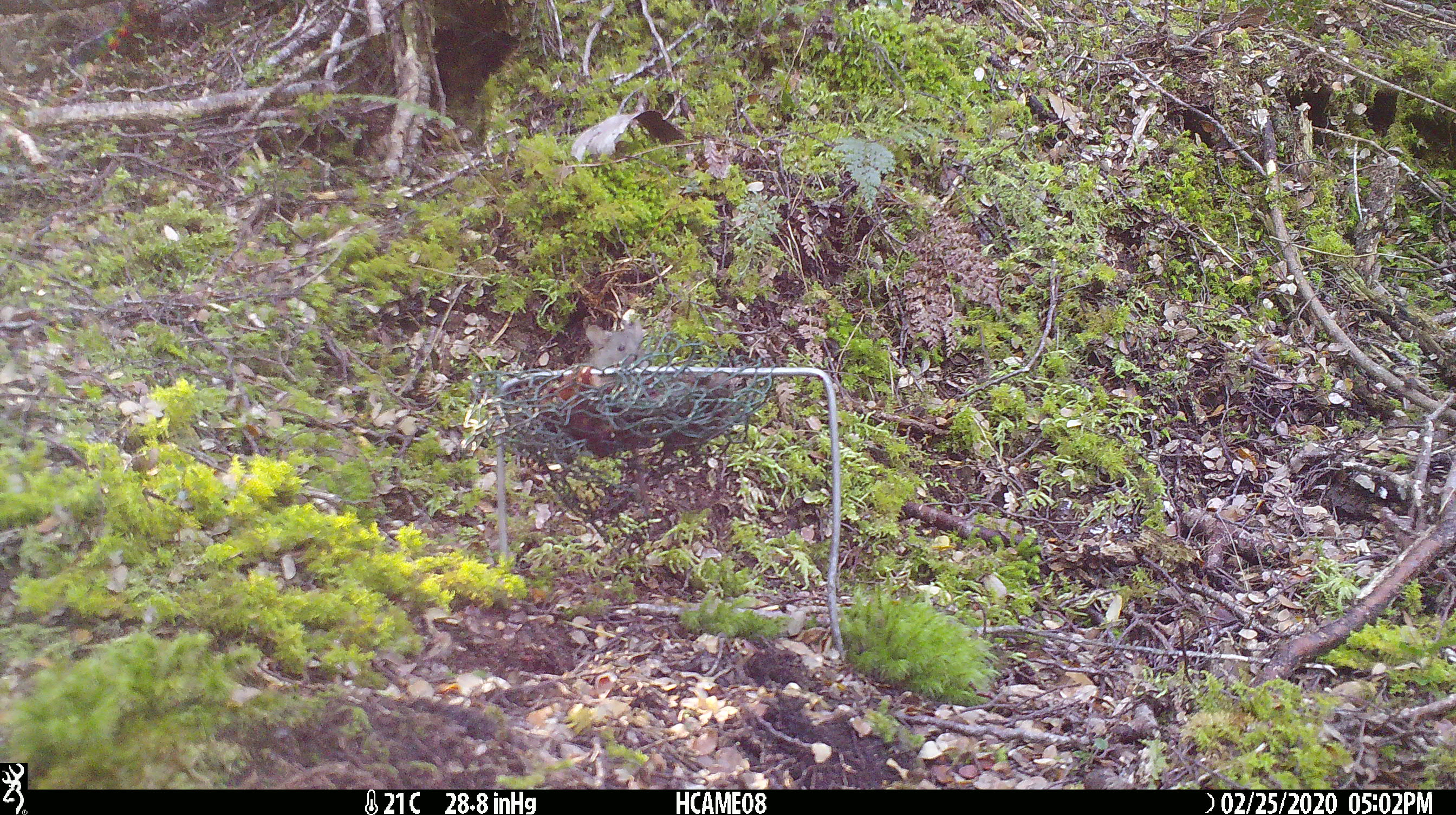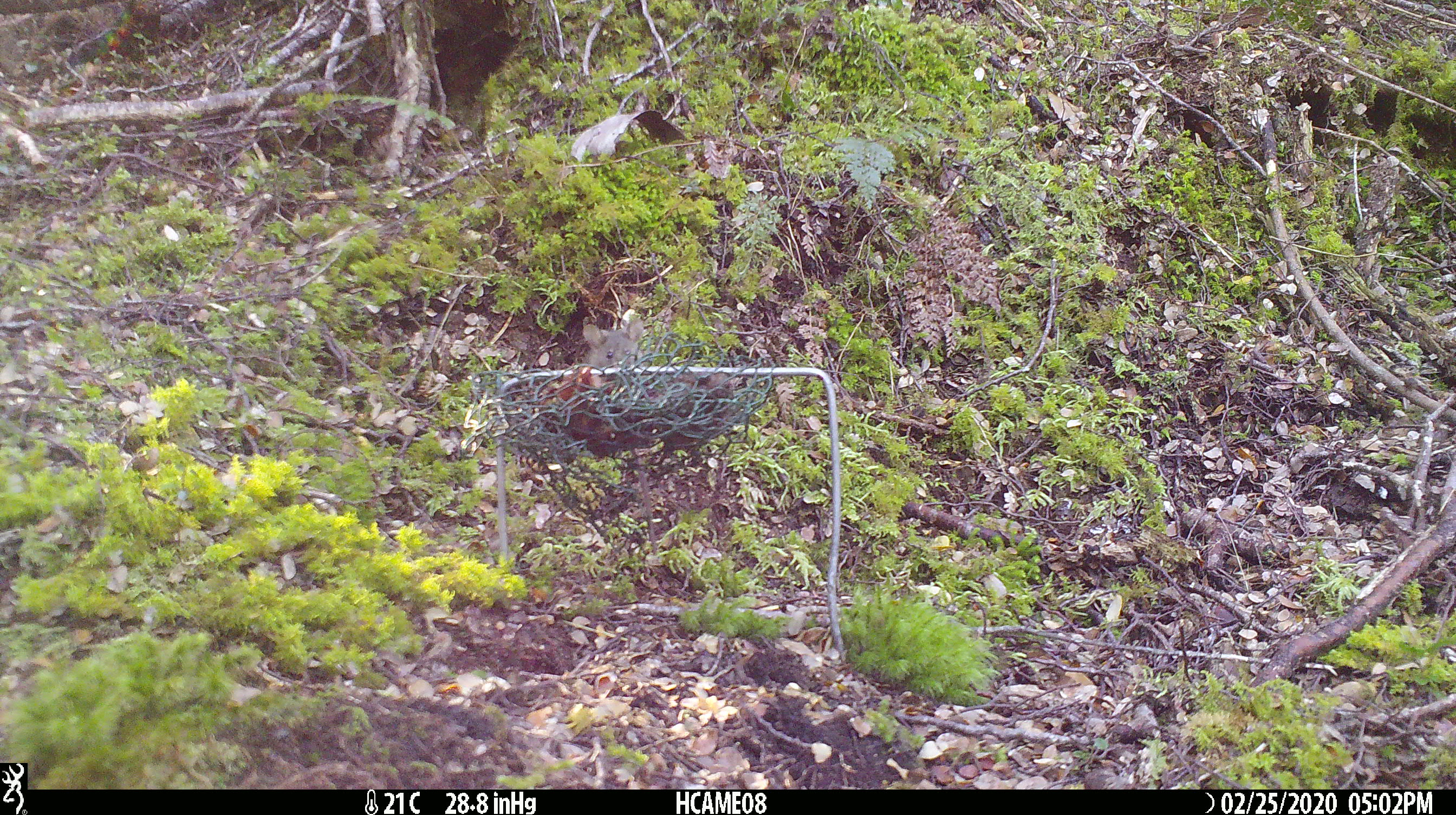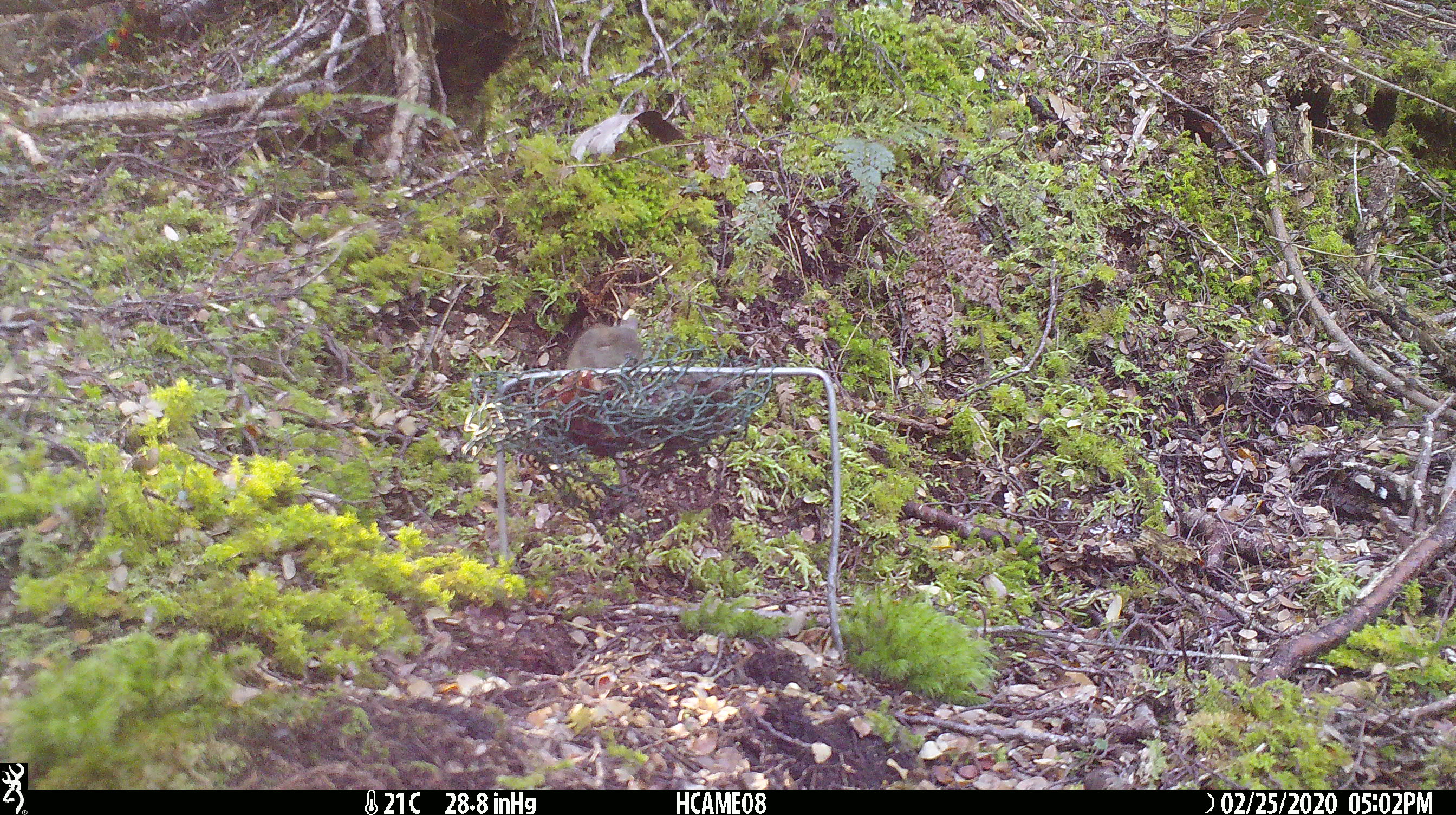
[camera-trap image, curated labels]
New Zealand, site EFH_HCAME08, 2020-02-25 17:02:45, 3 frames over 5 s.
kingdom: Animalia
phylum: Chordata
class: Mammalia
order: Rodentia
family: Muridae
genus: Mus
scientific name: Mus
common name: mouse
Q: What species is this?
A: Mouse (Mus).